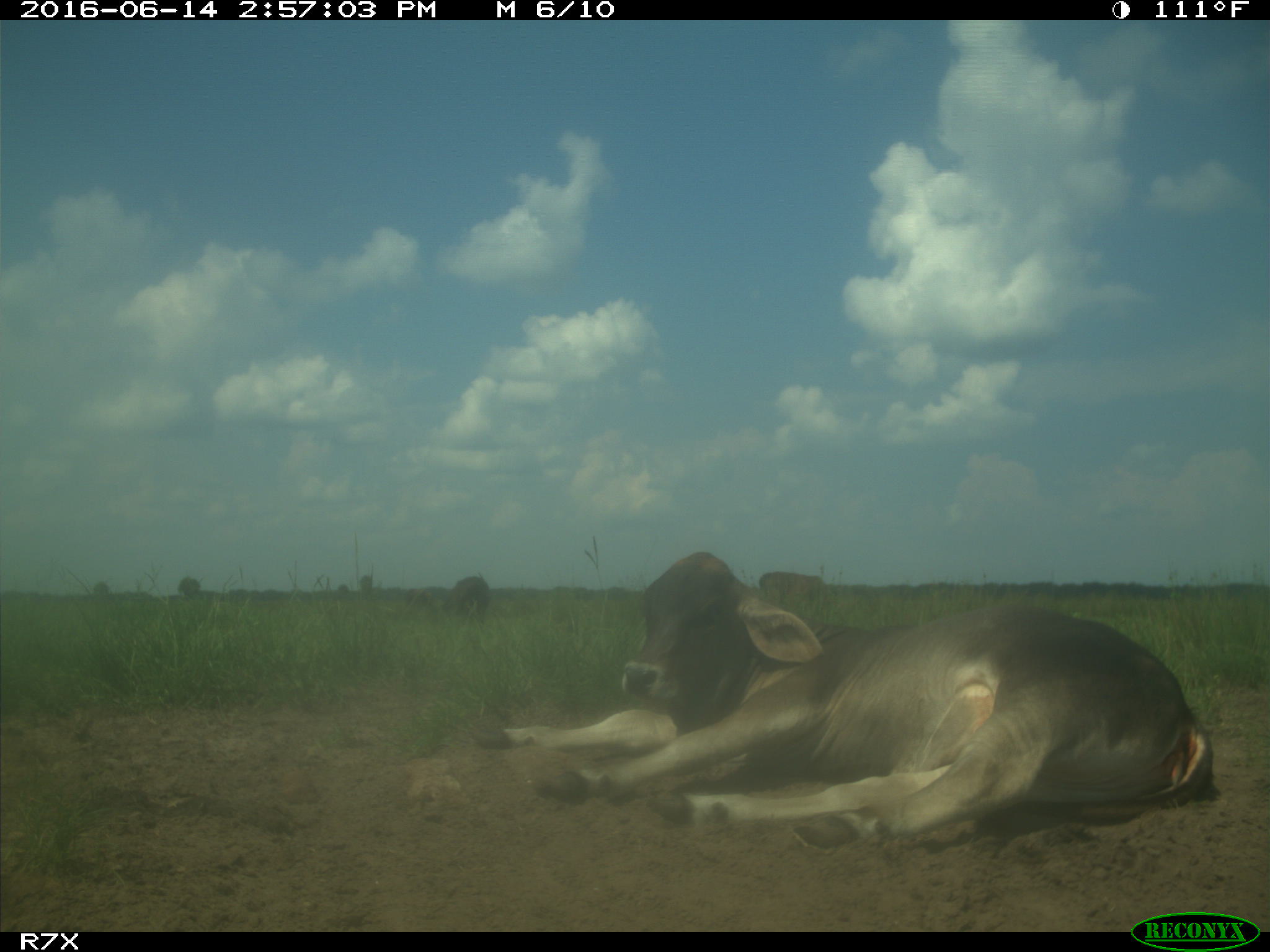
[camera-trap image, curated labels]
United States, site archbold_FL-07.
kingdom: Animalia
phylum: Chordata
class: Mammalia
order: Artiodactyla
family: Bovidae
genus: Bos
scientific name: Bos taurus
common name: domestic cow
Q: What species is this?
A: Bos taurus (domestic cow).